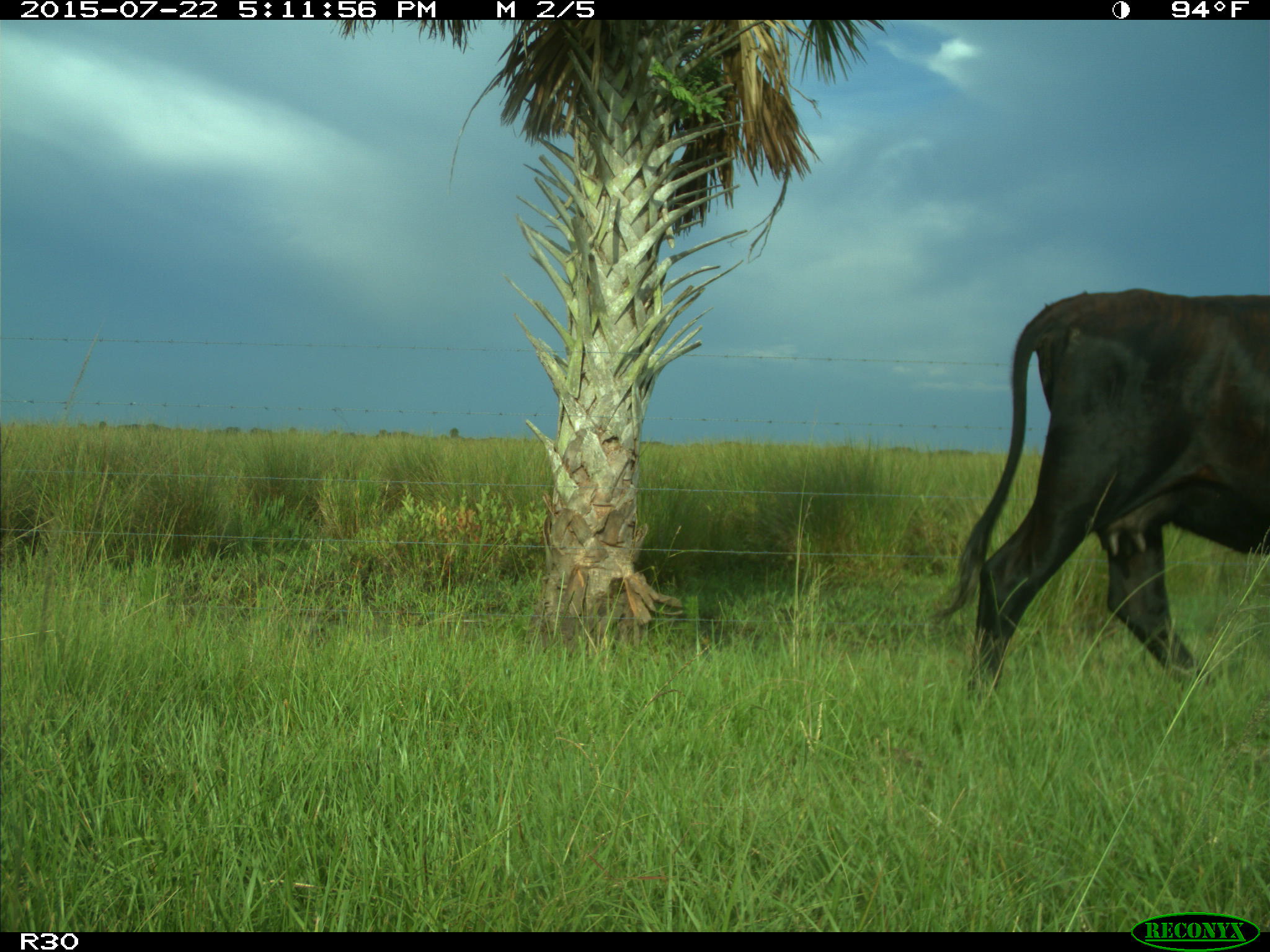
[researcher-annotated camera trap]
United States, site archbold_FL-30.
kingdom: Animalia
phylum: Chordata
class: Mammalia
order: Artiodactyla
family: Bovidae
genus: Bos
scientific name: Bos taurus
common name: domestic cow